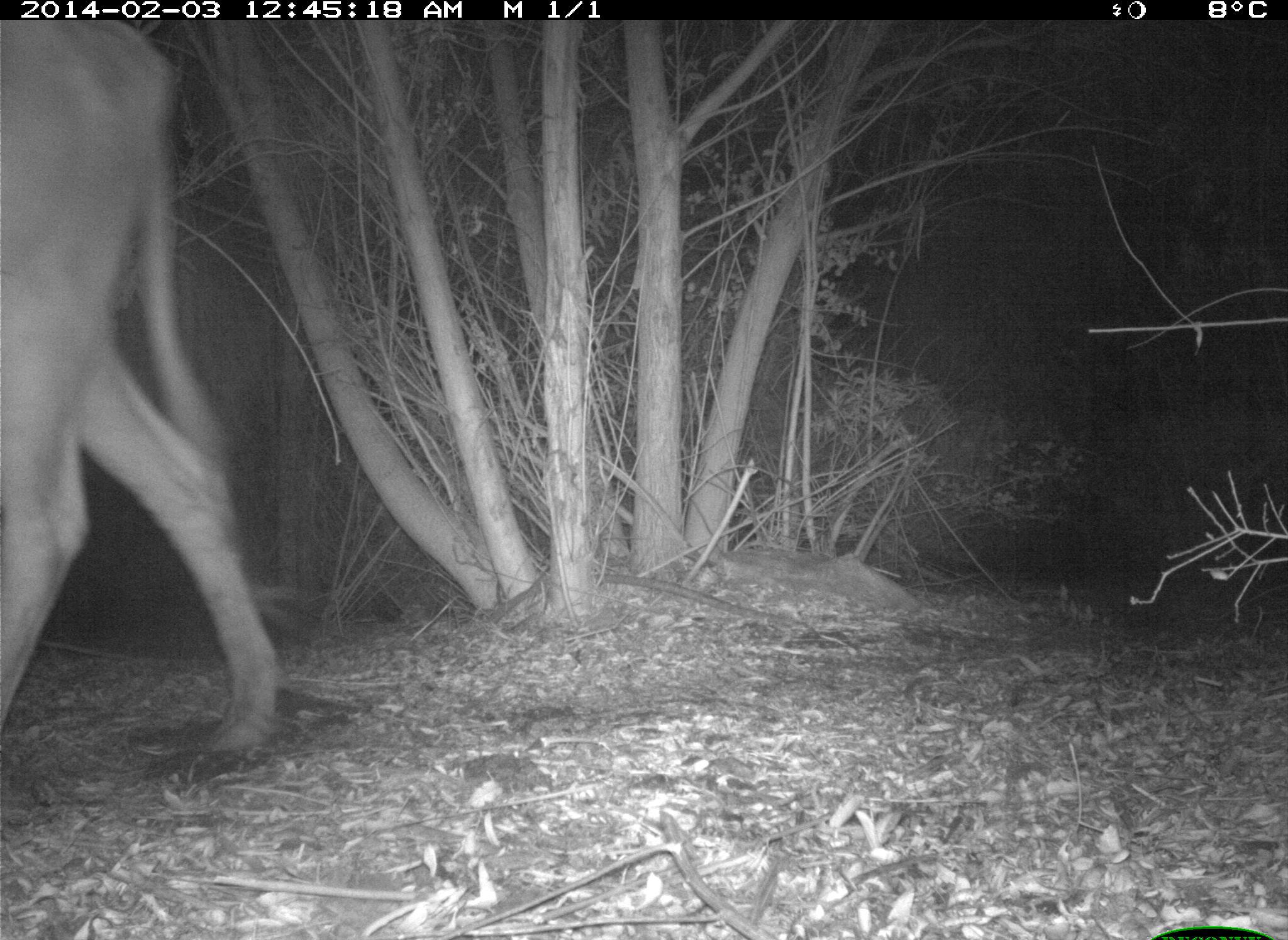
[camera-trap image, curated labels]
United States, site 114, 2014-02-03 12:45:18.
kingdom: Animalia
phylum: Chordata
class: Mammalia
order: Artiodactyla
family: Bovidae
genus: Bos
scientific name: Bos taurus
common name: cow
Cow (Bos taurus).